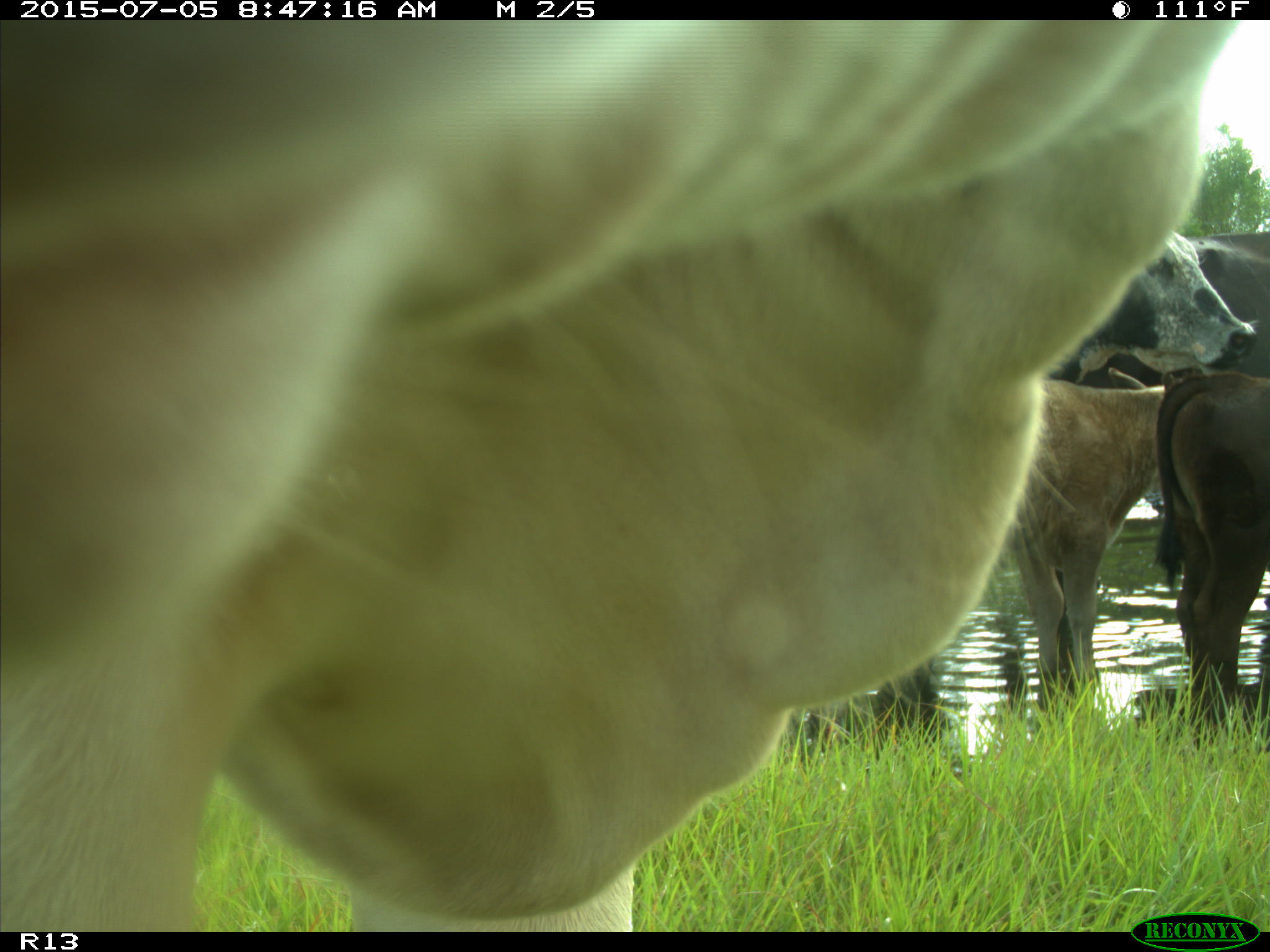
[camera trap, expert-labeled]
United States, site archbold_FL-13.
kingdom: Animalia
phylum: Chordata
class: Mammalia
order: Artiodactyla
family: Bovidae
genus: Bos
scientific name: Bos taurus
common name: domestic cow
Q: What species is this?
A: Bos taurus (domestic cow).